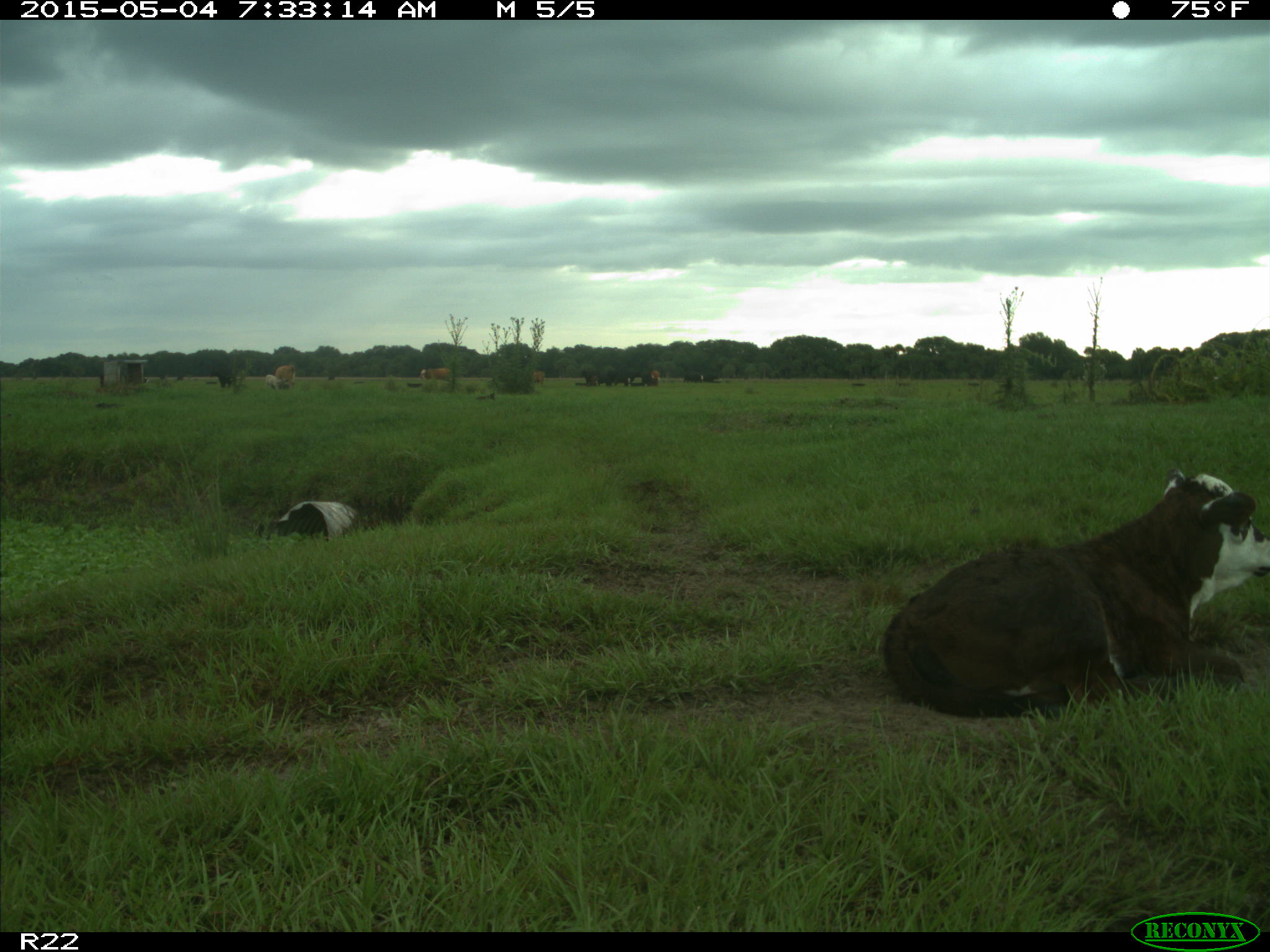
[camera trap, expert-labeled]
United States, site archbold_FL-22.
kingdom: Animalia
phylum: Chordata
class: Mammalia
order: Artiodactyla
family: Bovidae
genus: Bos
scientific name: Bos taurus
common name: domestic cow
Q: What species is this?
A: Bos taurus (domestic cow).